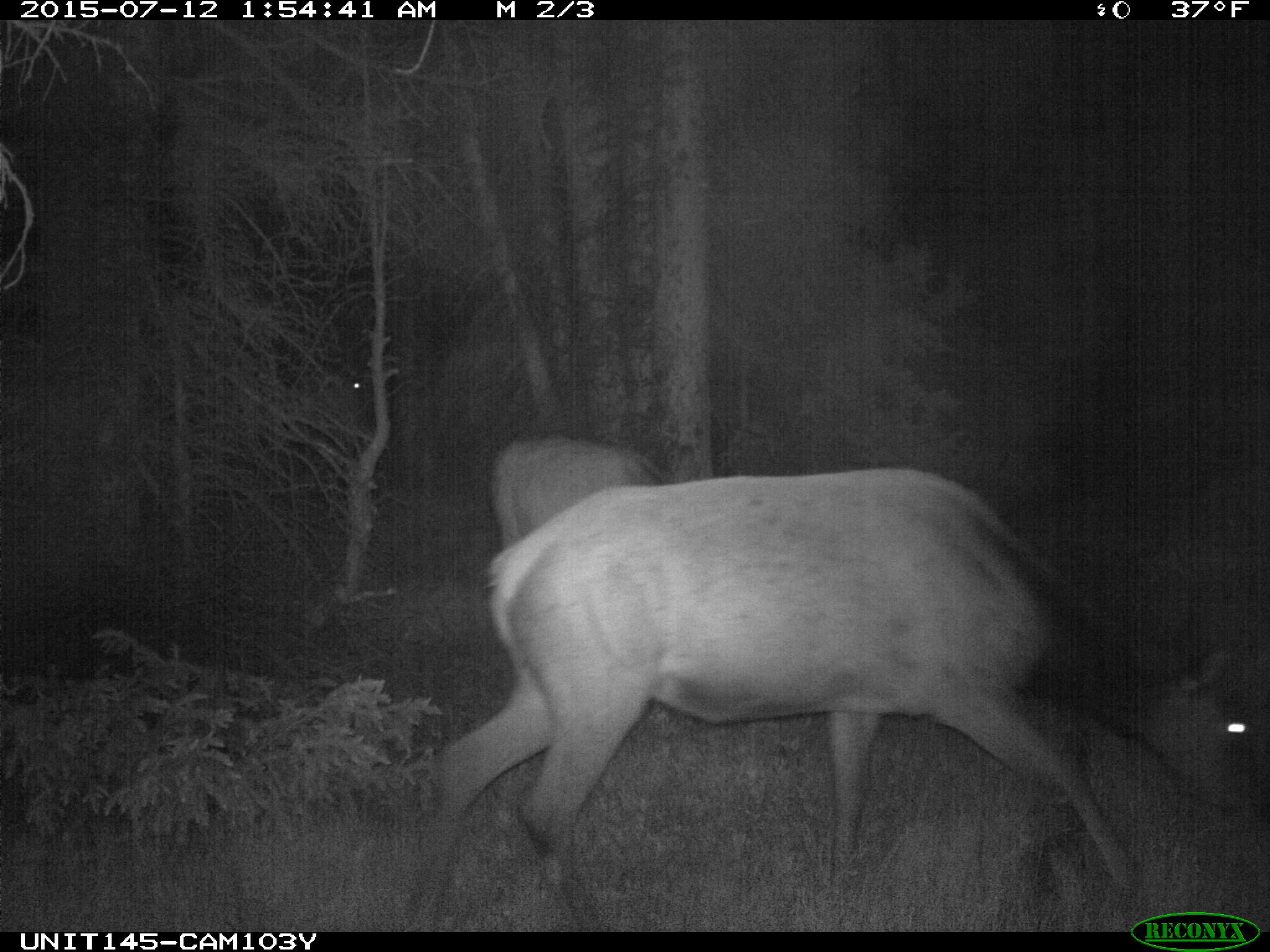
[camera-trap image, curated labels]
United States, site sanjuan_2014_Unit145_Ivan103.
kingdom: Animalia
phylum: Chordata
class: Mammalia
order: Artiodactyla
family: Cervidae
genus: Cervus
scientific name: Cervus elaphus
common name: red deer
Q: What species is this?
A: Cervus elaphus (red deer).